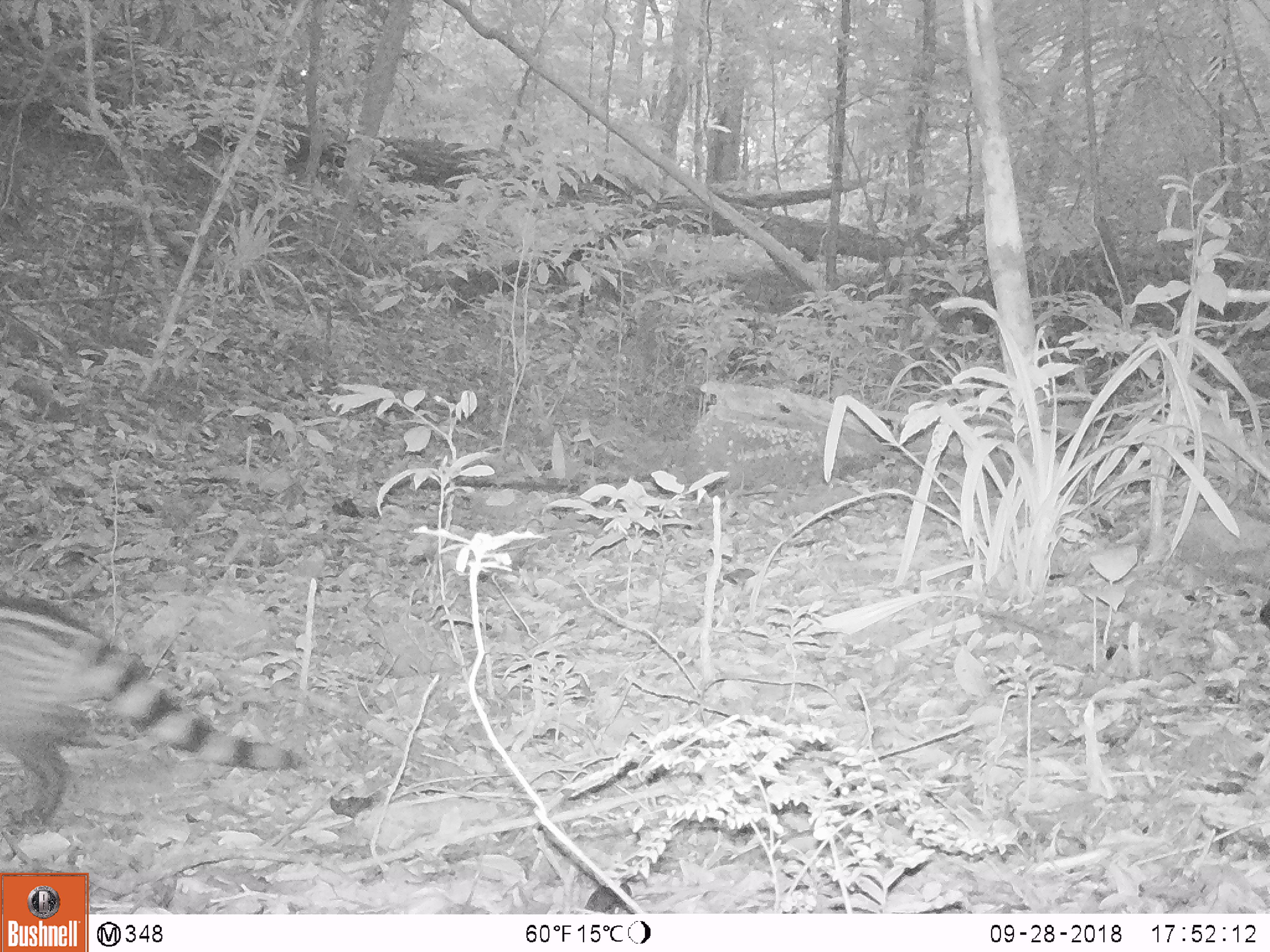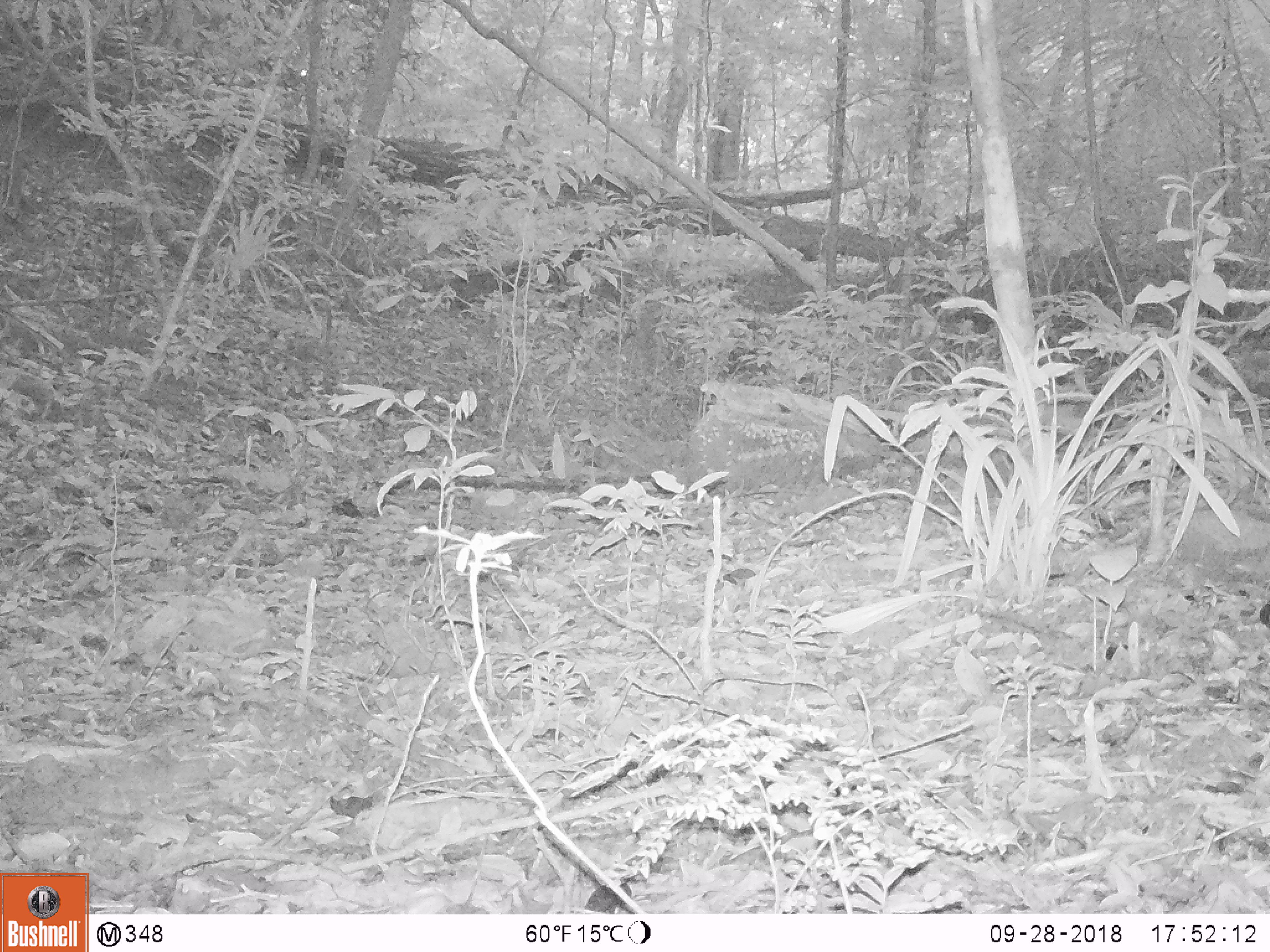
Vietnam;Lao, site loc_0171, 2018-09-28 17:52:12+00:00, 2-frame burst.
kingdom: Animalia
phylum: Chordata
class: Mammalia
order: Carnivora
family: Viverridae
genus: Viverra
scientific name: Viverra zibetha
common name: large indian civet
Large indian civet (Viverra zibetha). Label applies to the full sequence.